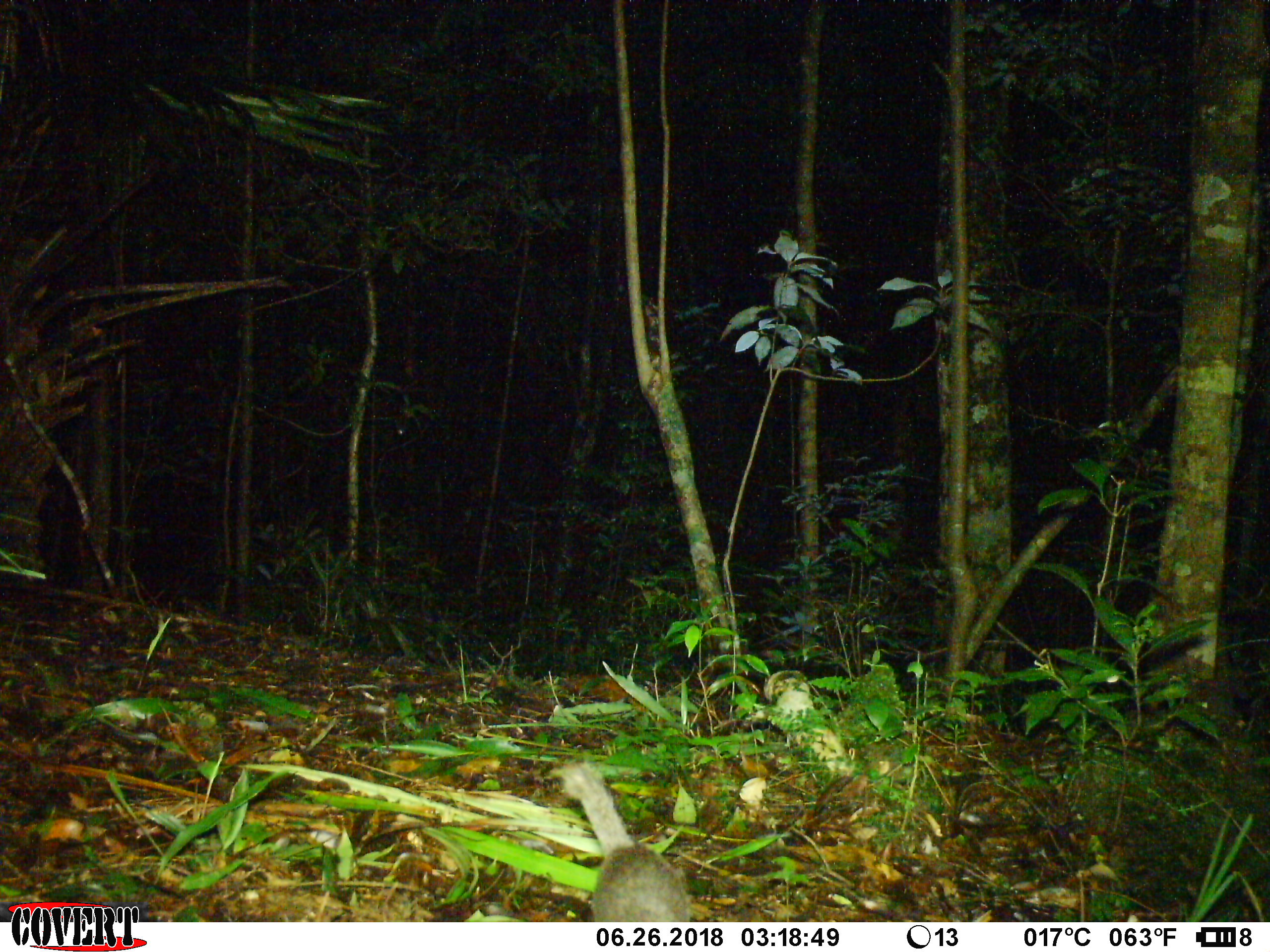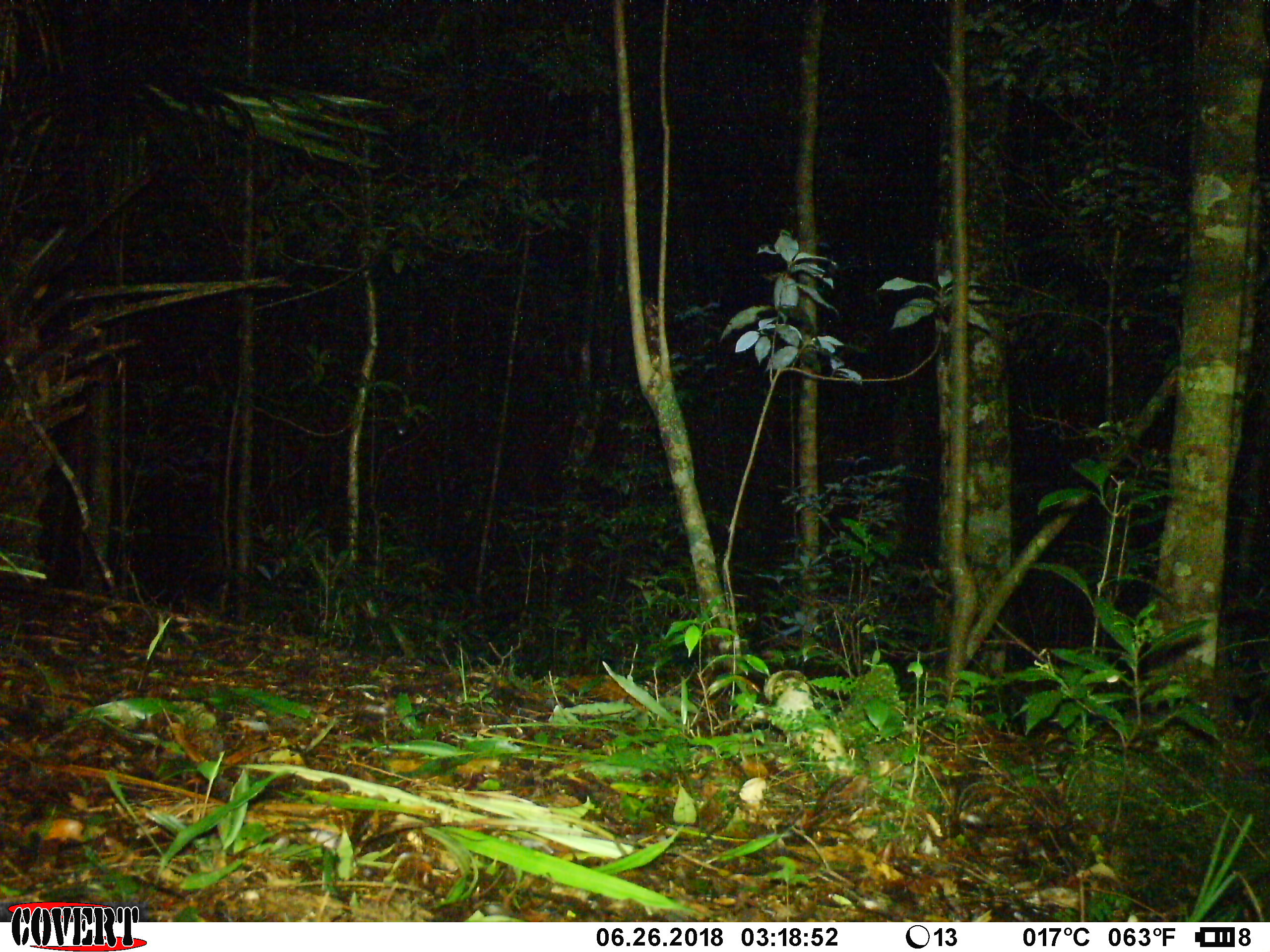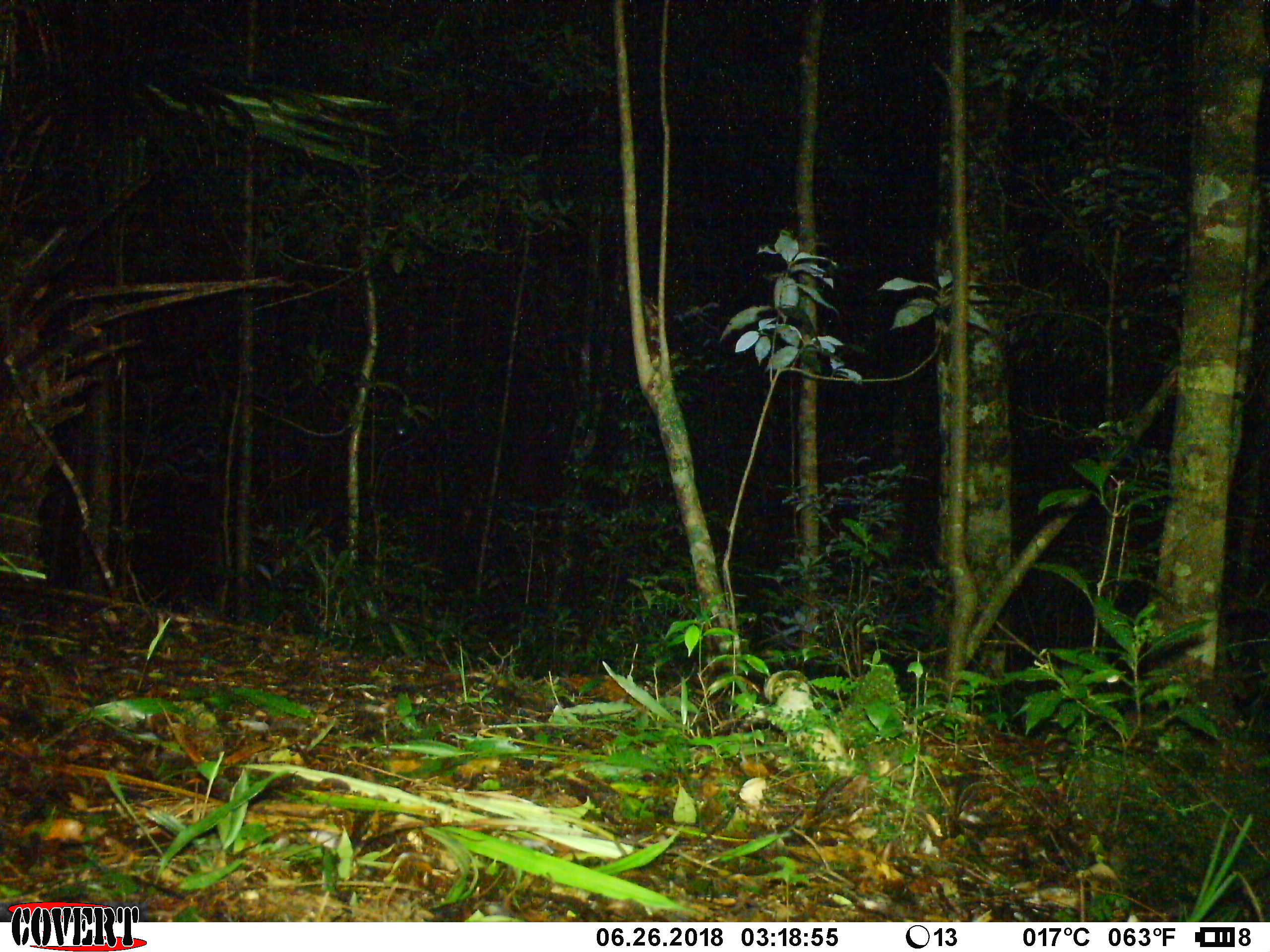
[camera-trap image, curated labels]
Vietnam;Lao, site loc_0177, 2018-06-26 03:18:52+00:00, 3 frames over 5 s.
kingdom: Animalia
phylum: Chordata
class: Mammalia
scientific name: Mammalia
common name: mammal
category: unidentified small mammal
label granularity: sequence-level